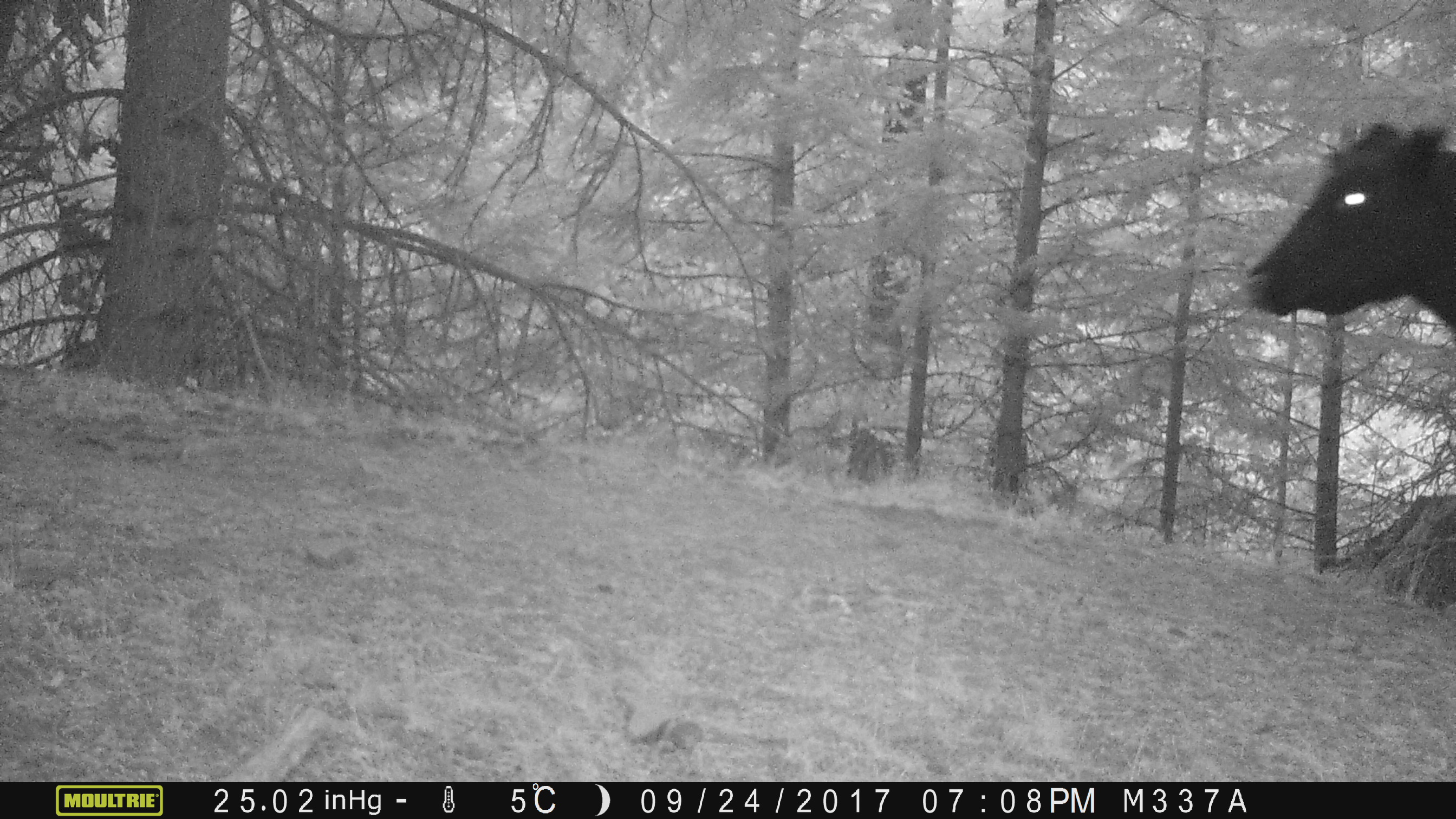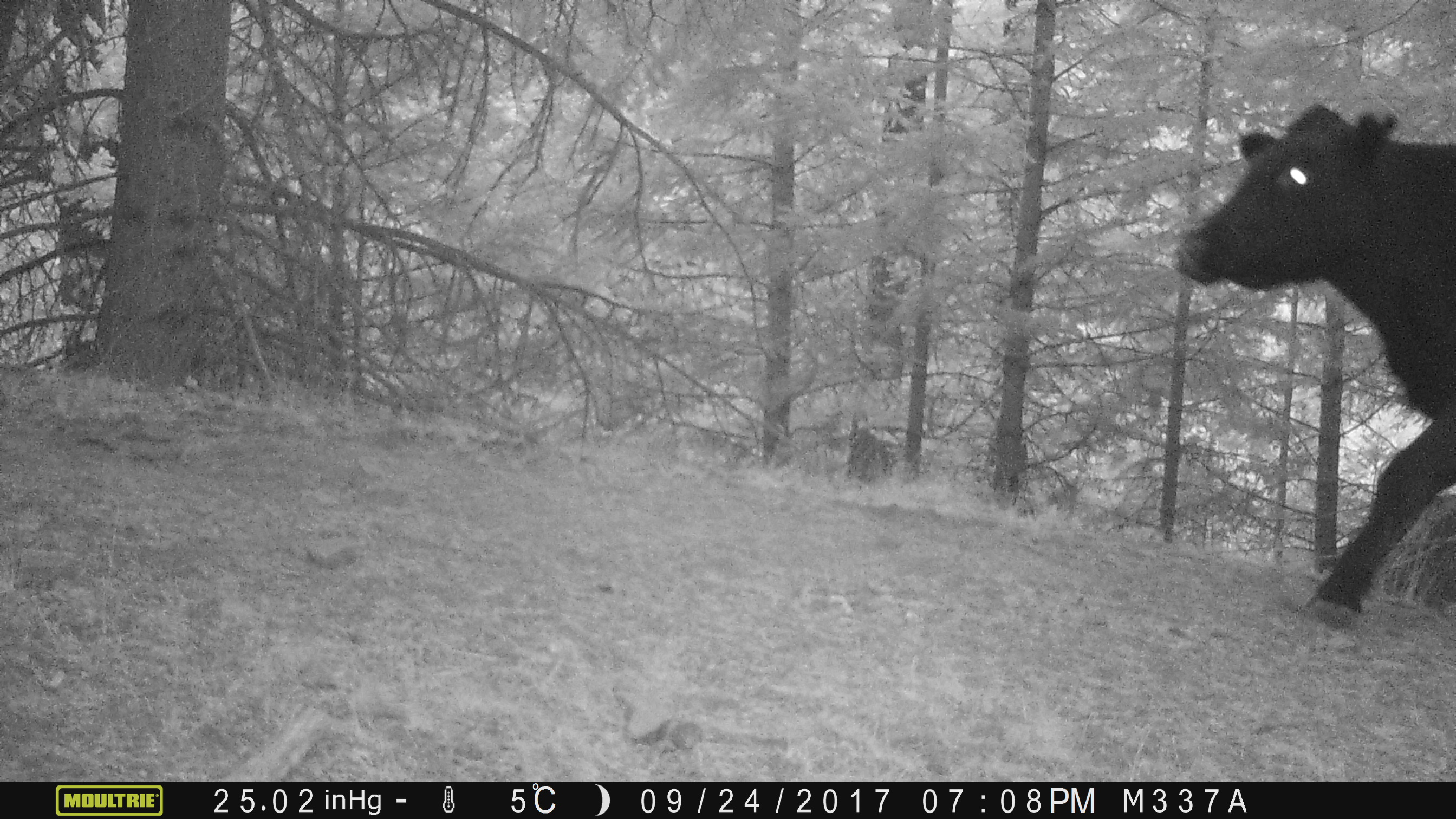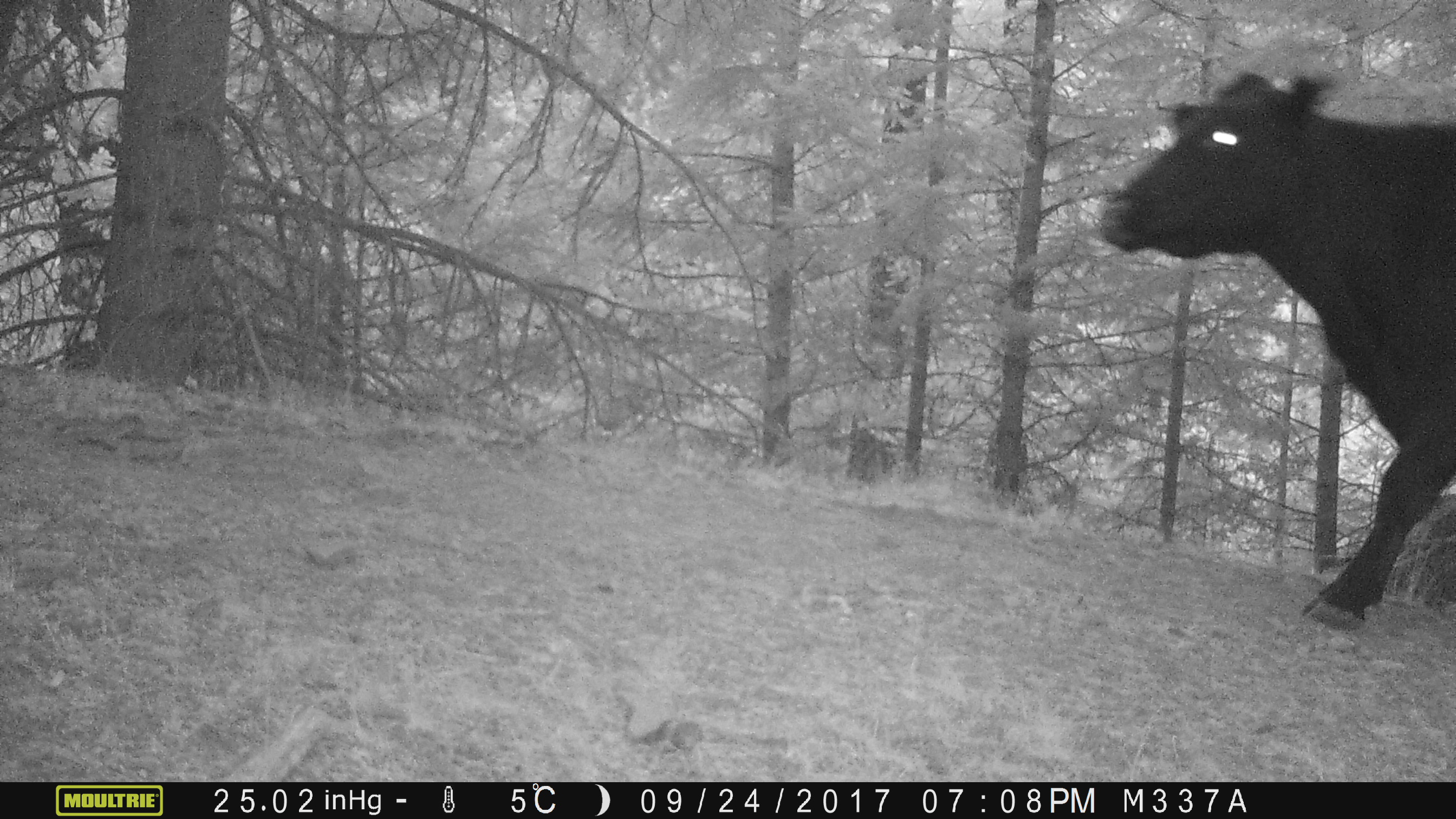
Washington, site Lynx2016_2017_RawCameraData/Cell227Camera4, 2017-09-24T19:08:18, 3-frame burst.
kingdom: Animalia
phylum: Chordata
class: Mammalia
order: Artiodactyla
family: Bovidae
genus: Bos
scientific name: Bos taurus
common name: domestic cattle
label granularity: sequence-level